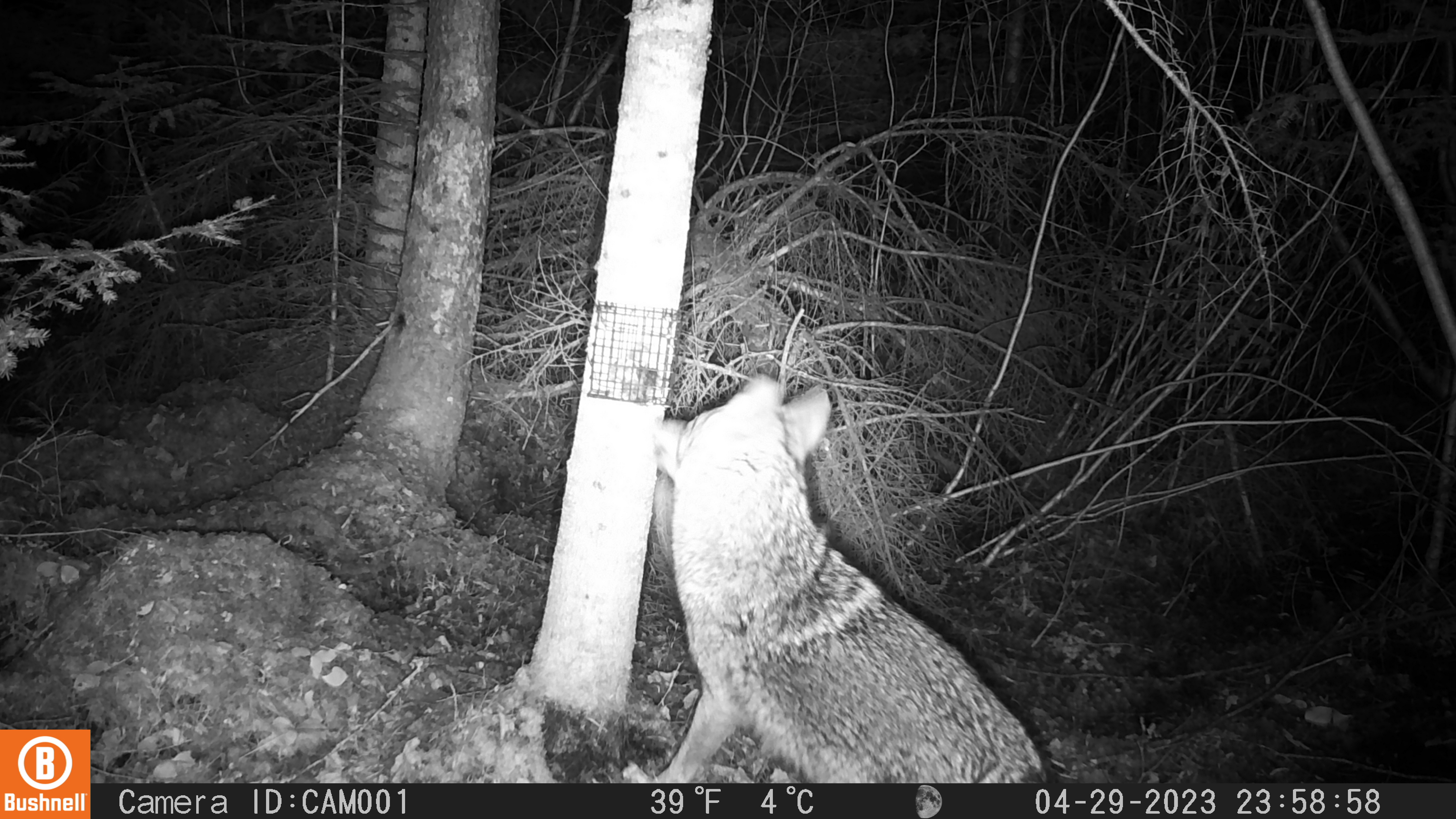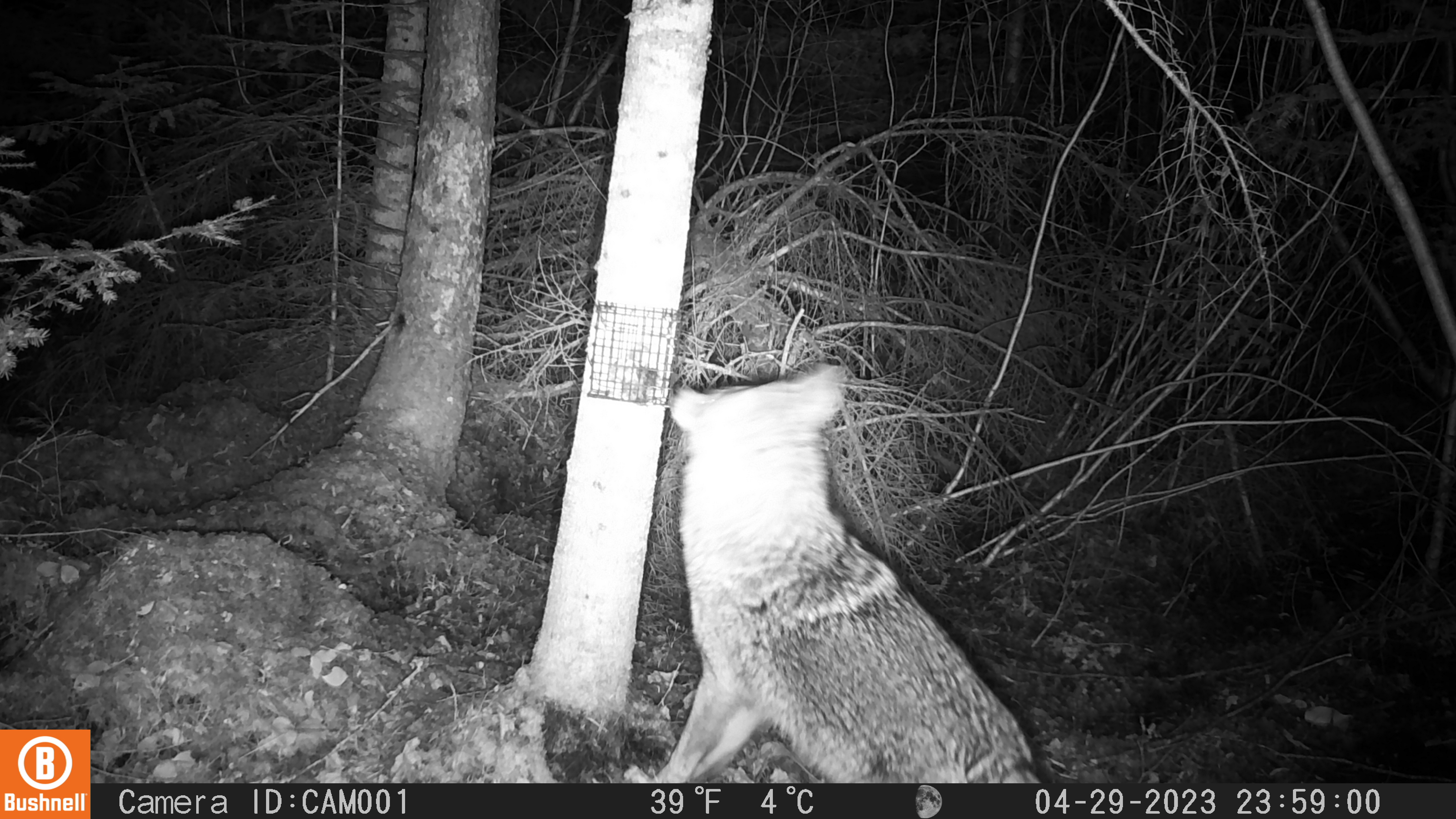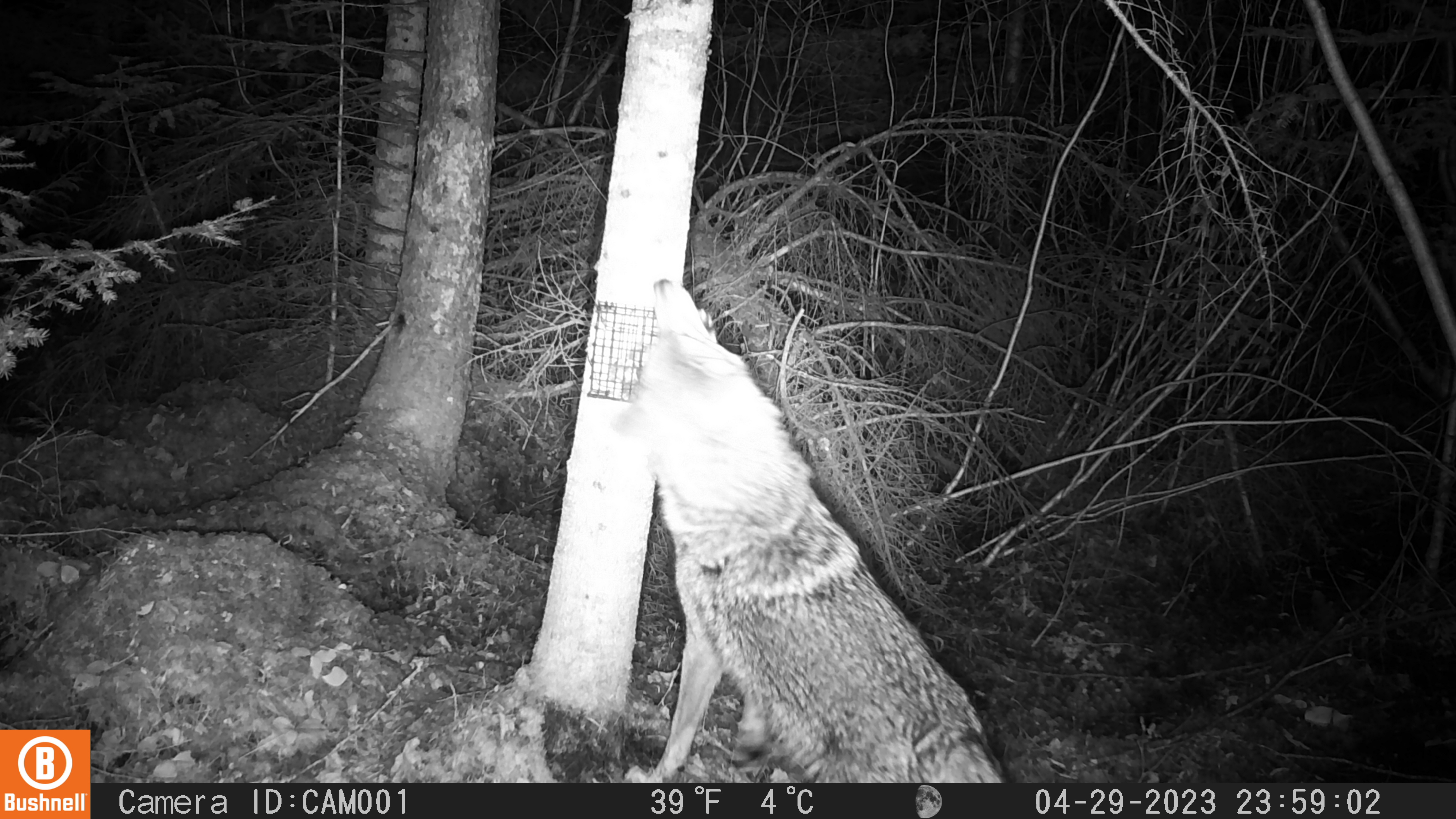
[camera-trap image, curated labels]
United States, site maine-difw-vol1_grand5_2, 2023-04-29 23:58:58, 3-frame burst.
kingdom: Animalia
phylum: Chordata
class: Mammalia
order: Carnivora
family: Canidae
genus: Canis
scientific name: Canis latrans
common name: coyote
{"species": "coyote (Canis latrans)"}